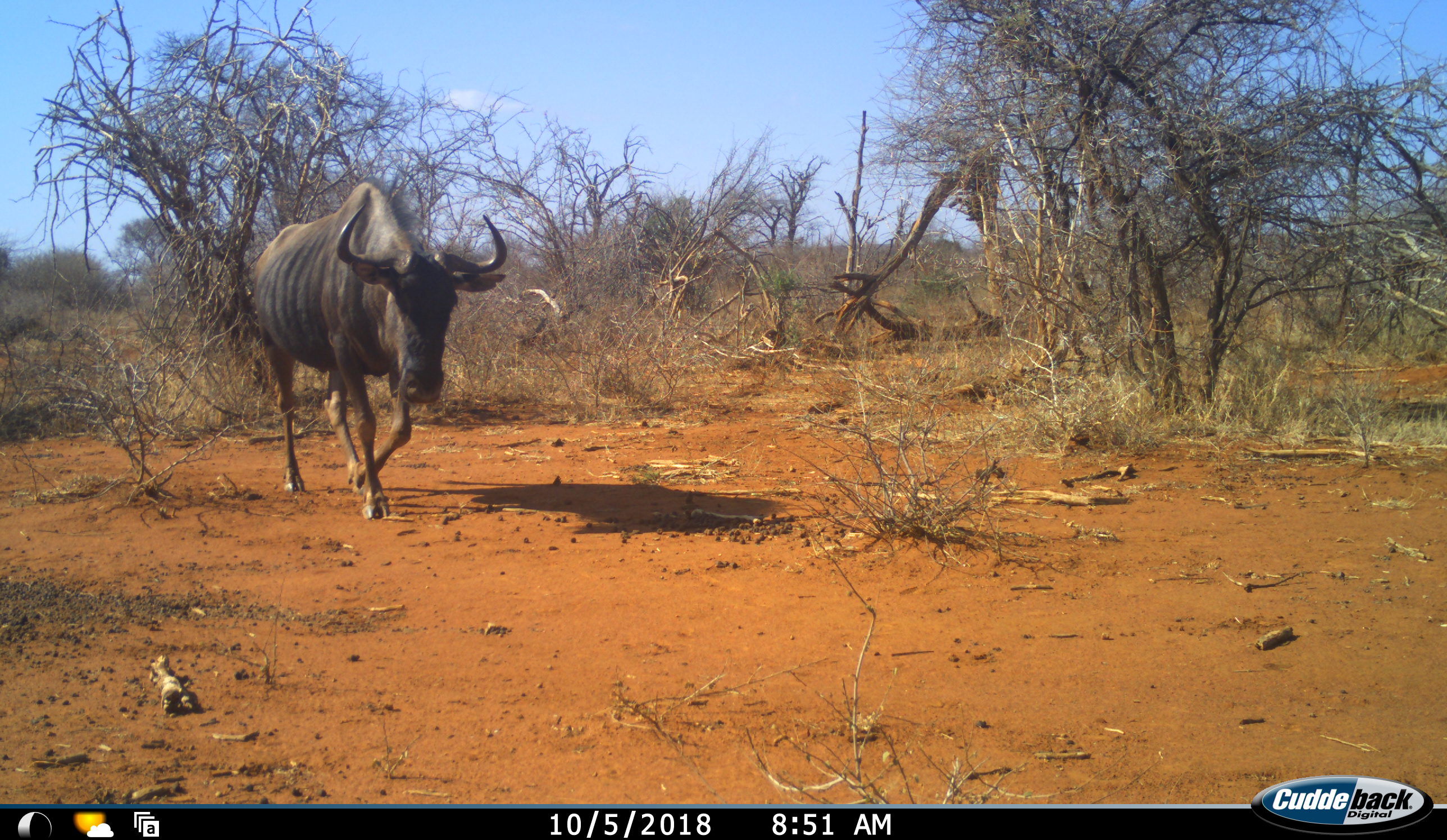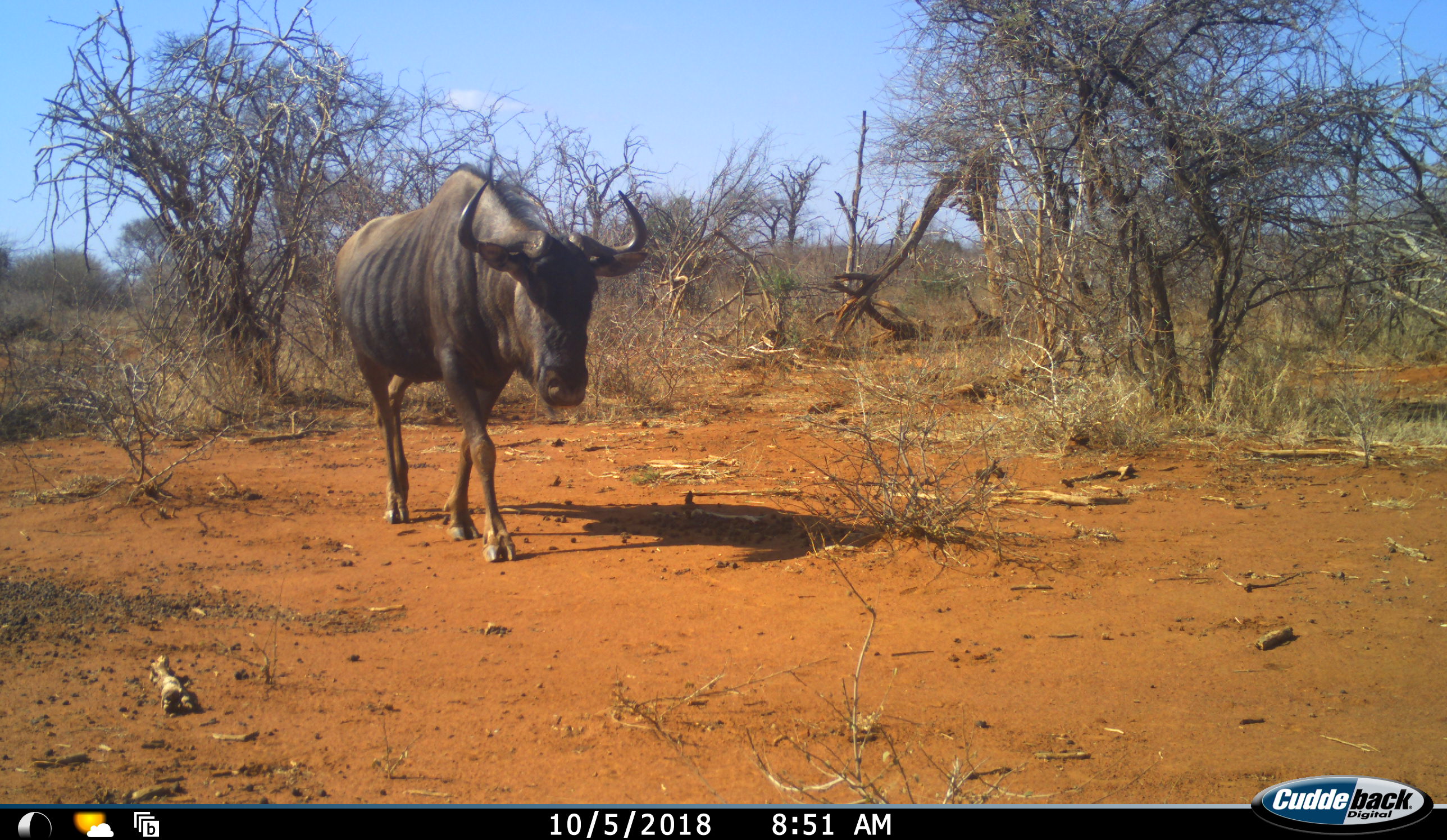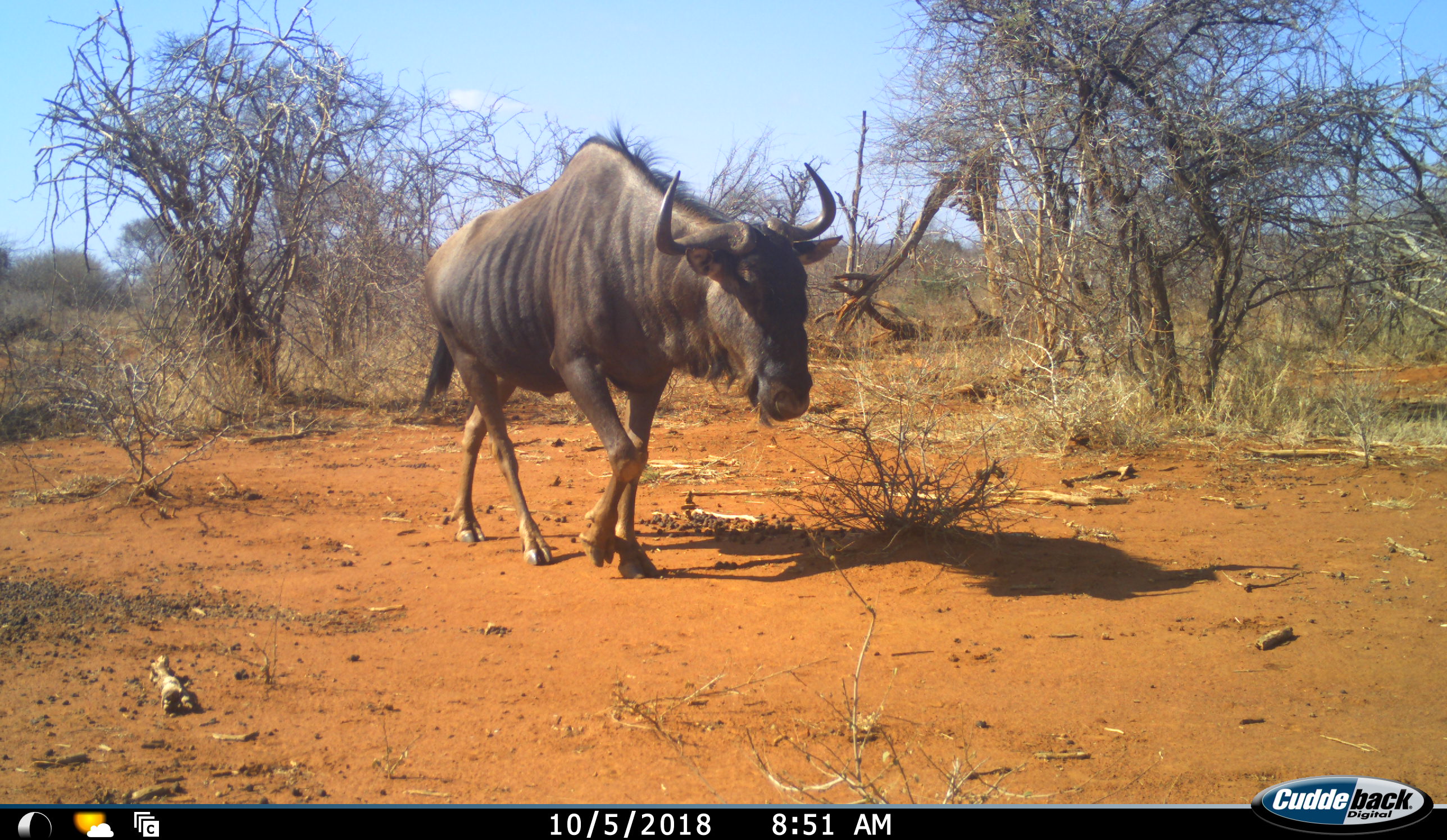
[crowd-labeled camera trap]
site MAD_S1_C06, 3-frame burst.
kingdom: Animalia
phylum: Chordata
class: Mammalia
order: Artiodactyla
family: Bovidae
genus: Connochaetes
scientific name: Connochaetes taurinus taurinus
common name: blue wildebeest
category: wildebeestblue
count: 1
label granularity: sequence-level